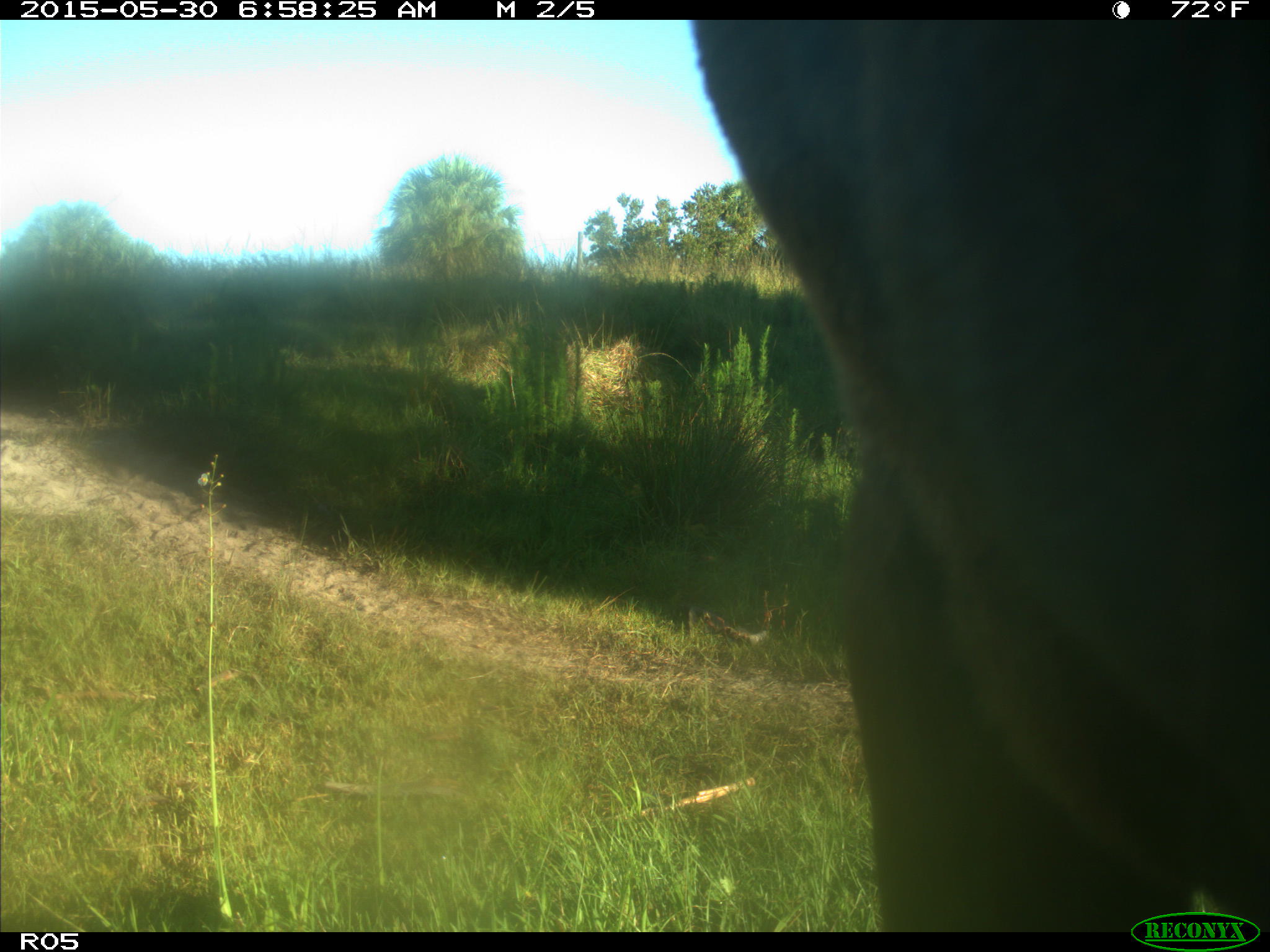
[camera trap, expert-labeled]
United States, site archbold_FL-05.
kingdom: Animalia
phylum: Chordata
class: Mammalia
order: Artiodactyla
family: Bovidae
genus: Bos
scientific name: Bos taurus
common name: domestic cow